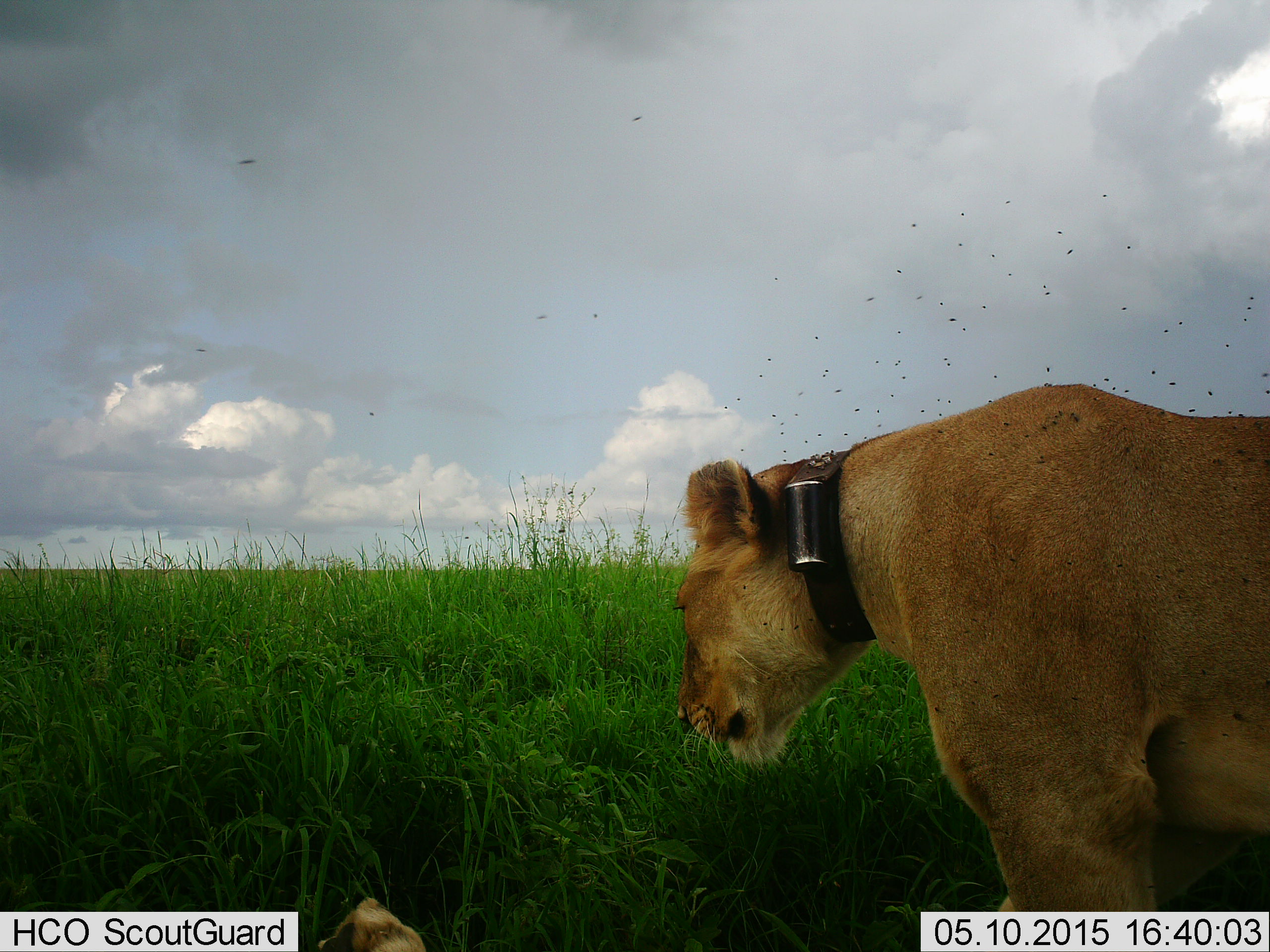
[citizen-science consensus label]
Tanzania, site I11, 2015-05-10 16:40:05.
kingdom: Animalia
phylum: Chordata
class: Mammalia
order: Carnivora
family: Felidae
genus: Panthera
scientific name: Panthera leo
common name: lion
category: lionfemale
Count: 1.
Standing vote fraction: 75%.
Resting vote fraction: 0%.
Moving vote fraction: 25%.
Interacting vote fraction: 0%.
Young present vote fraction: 0%.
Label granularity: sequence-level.